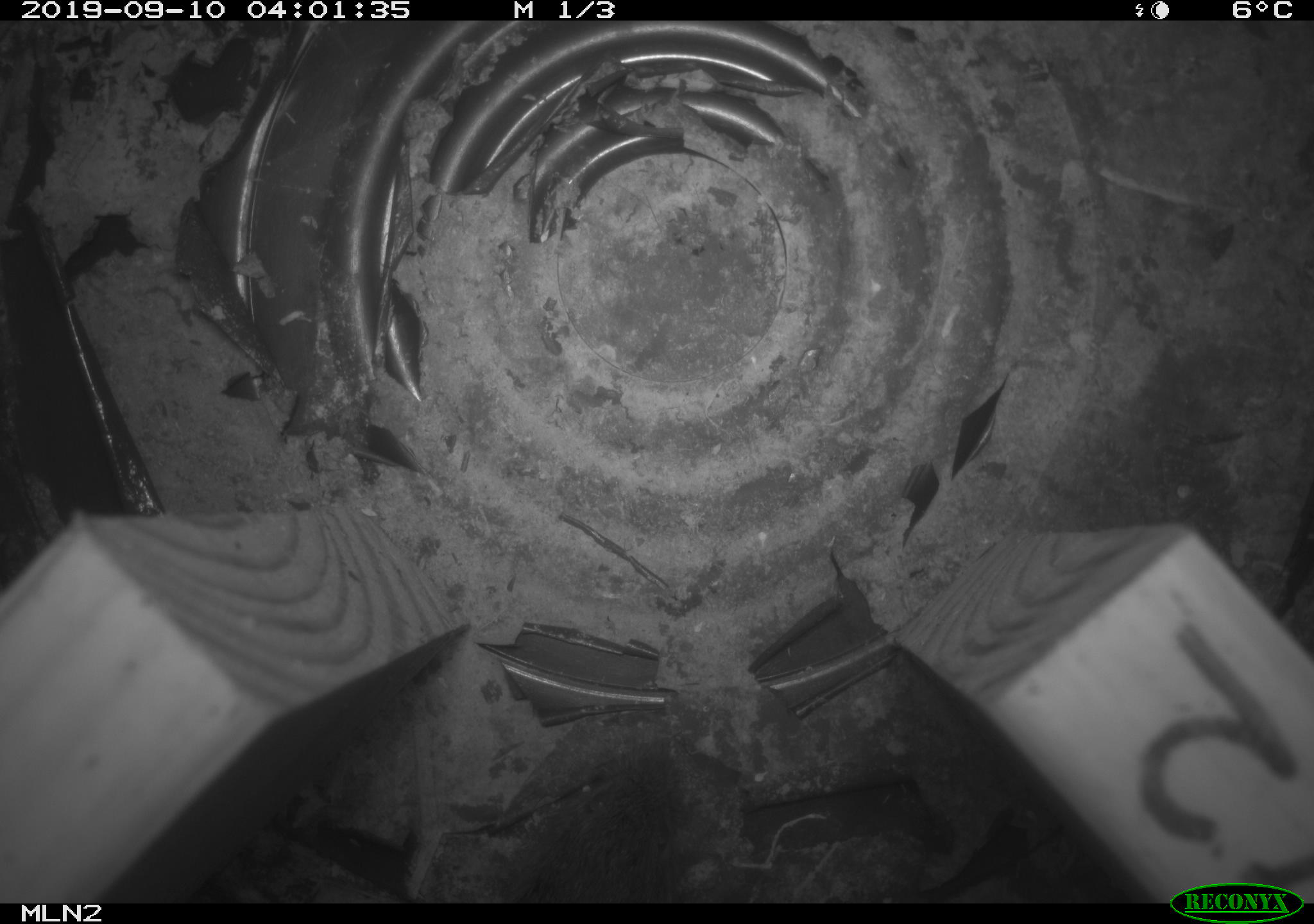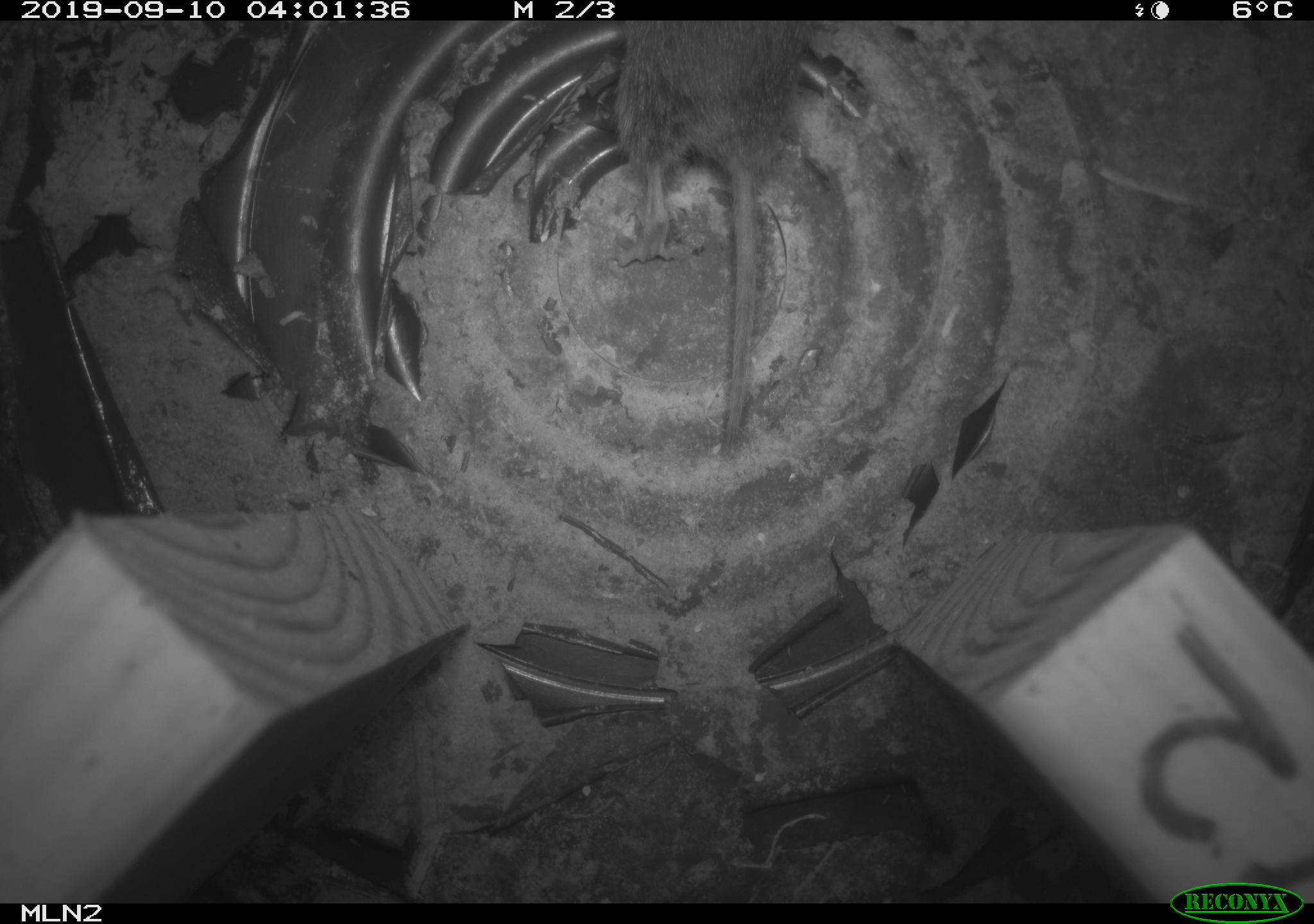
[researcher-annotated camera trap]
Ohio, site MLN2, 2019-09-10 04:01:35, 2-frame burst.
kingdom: Animalia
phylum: Chordata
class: Mammalia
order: Rodentia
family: Cricetidae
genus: Microtus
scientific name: Microtus pennsylvanicus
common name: meadow vole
Meadow vole (Microtus pennsylvanicus).